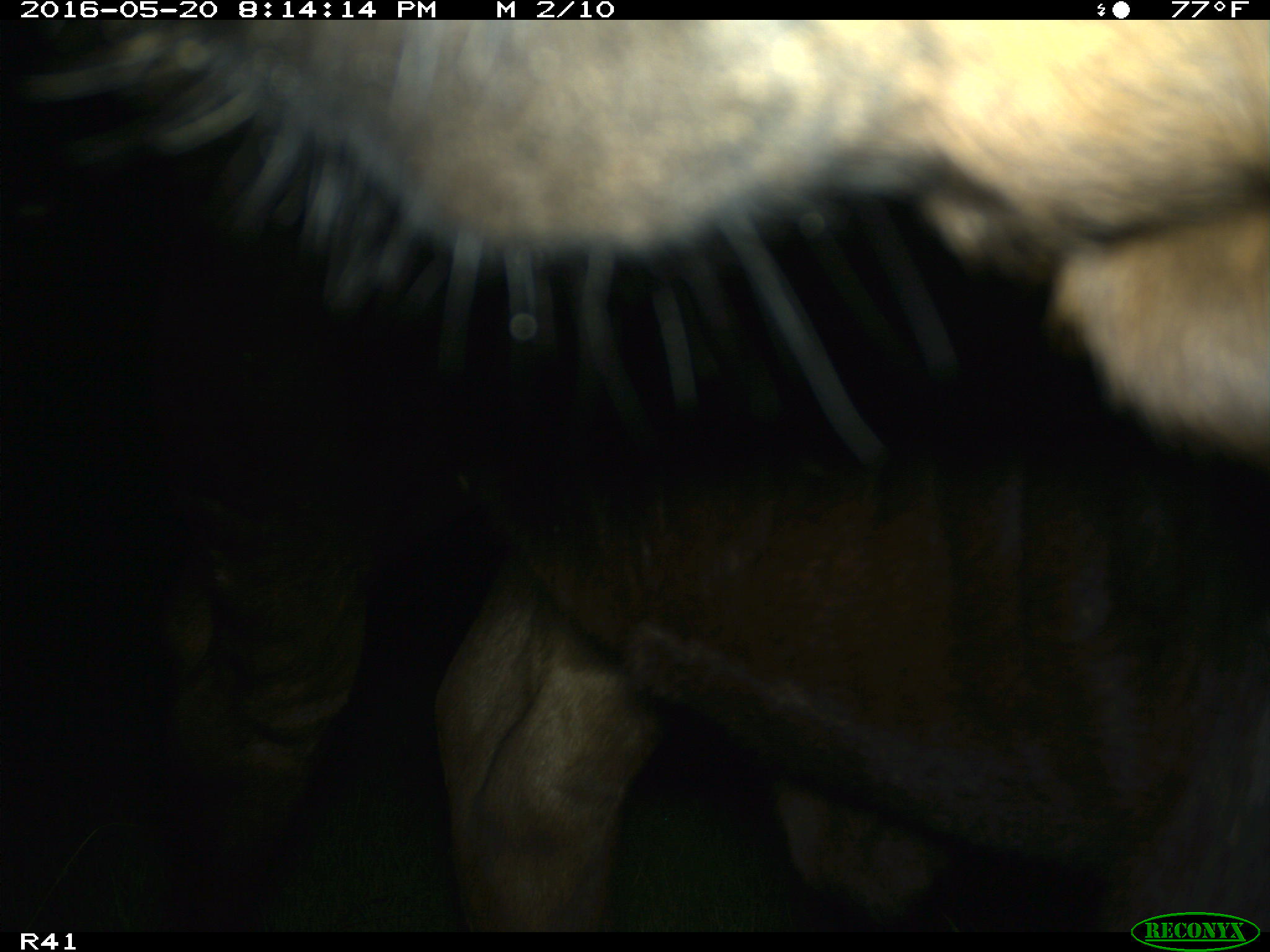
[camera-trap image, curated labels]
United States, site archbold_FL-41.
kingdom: Animalia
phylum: Chordata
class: Mammalia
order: Artiodactyla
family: Bovidae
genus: Bos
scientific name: Bos taurus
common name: domestic cow